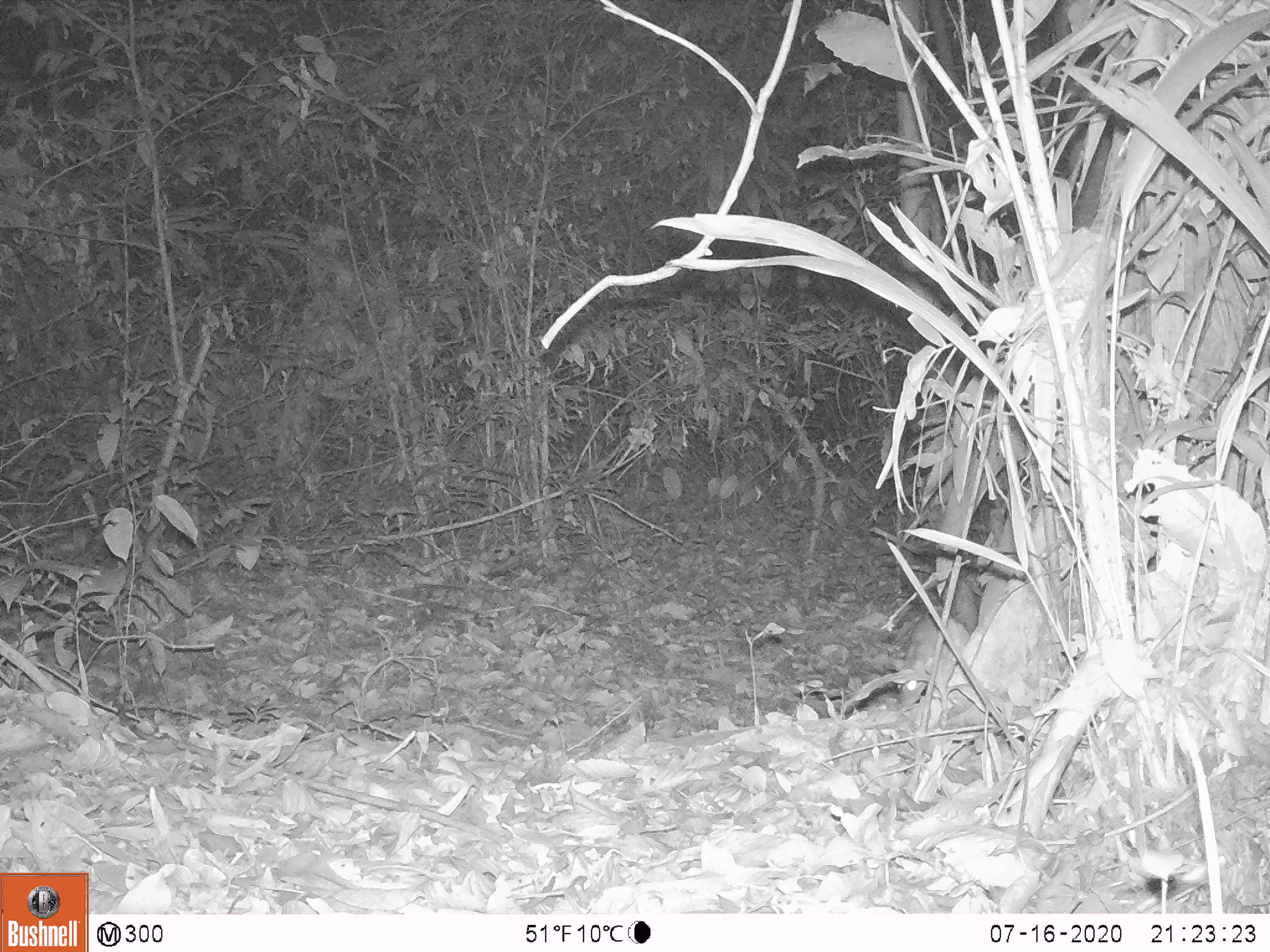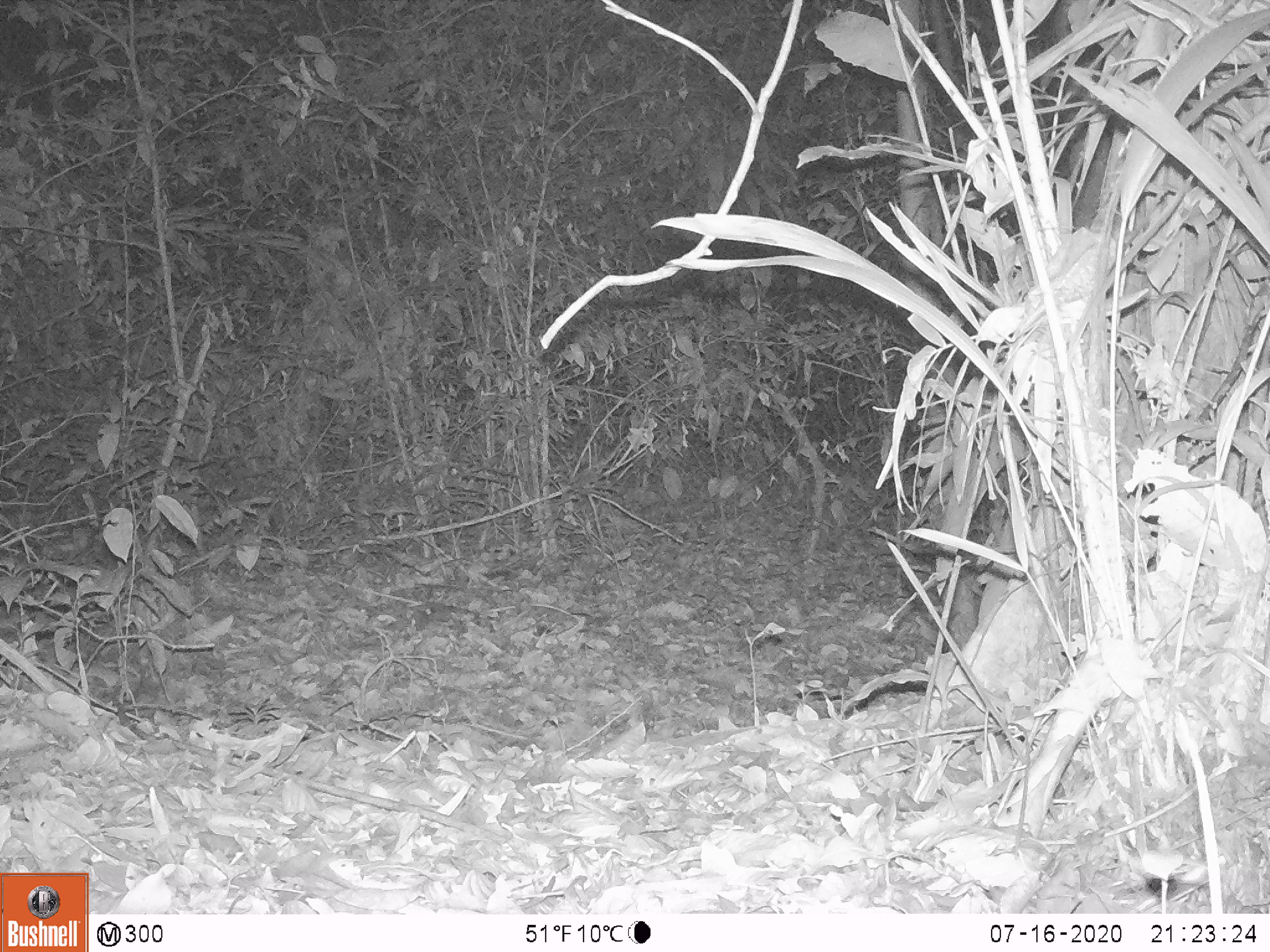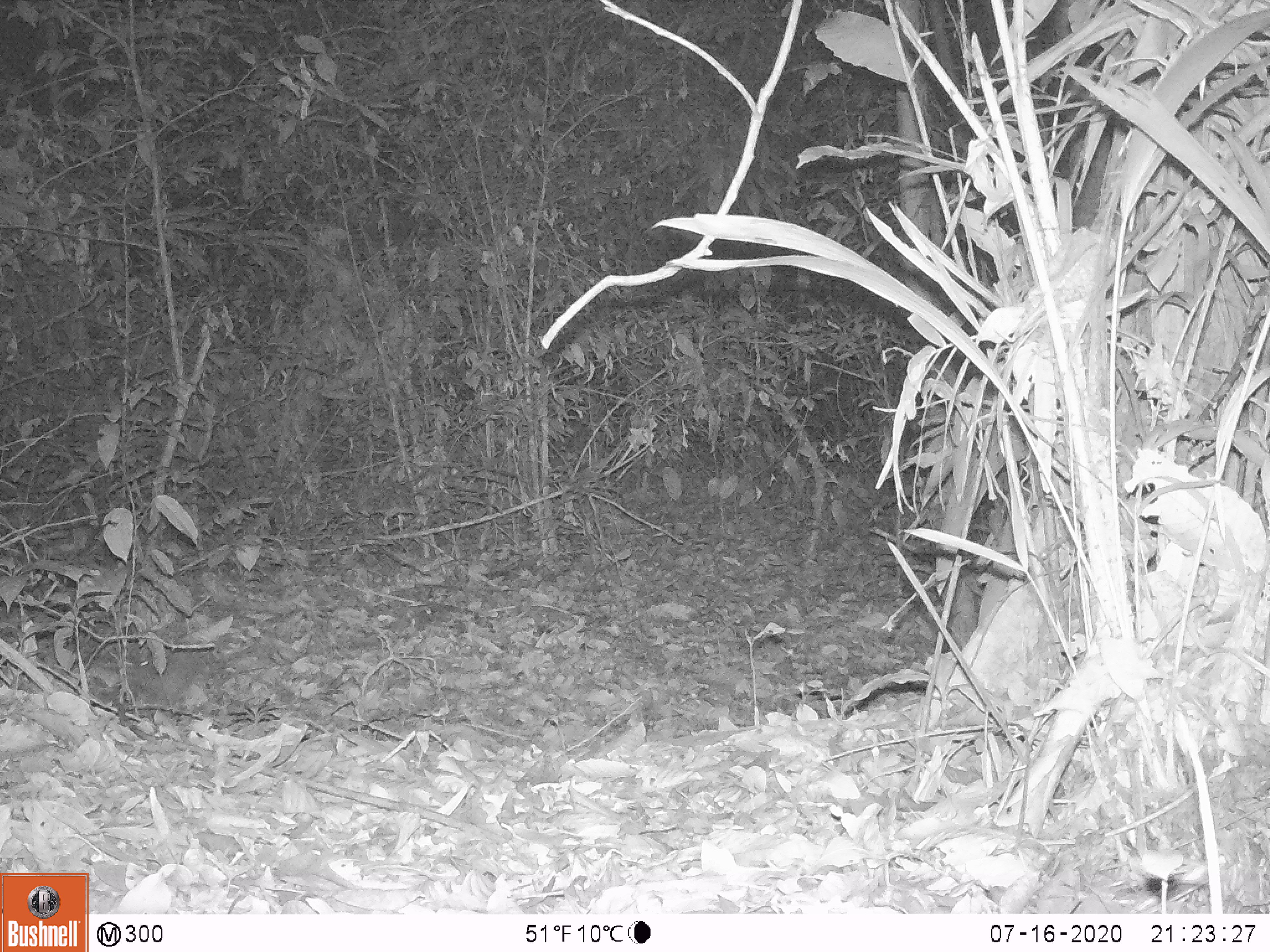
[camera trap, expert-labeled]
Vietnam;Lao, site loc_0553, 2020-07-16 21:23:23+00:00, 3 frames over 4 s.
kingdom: Animalia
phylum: Chordata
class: Mammalia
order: Rodentia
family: Muridae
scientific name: Muridae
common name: old-world mice and rats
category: unidentified murid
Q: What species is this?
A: Unidentified murid (old-world mice and rats) (Muridae).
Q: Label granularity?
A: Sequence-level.